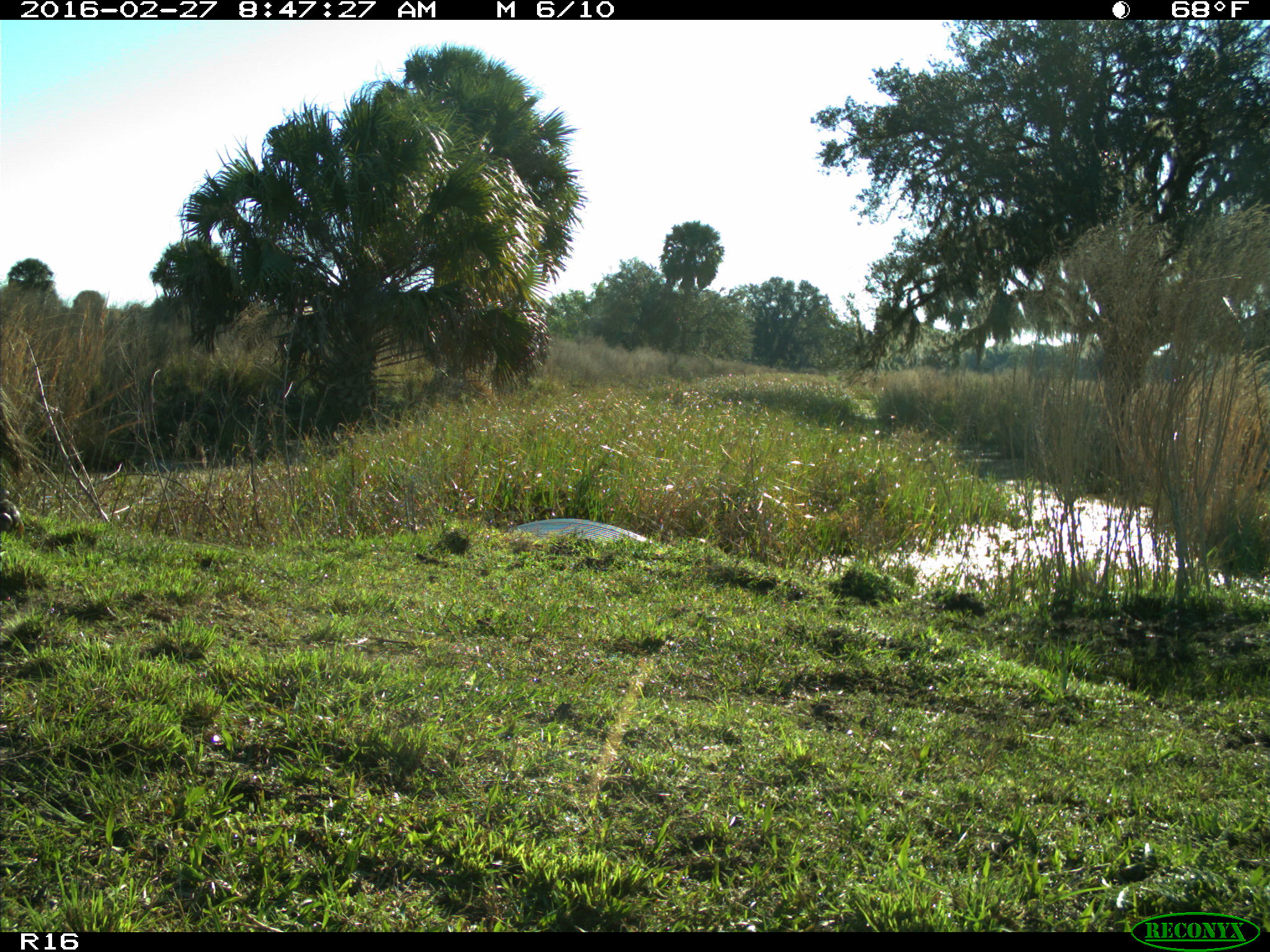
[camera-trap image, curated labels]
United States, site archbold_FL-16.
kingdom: Animalia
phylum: Chordata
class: Mammalia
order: Artiodactyla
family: Bovidae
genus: Bos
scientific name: Bos taurus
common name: domestic cow